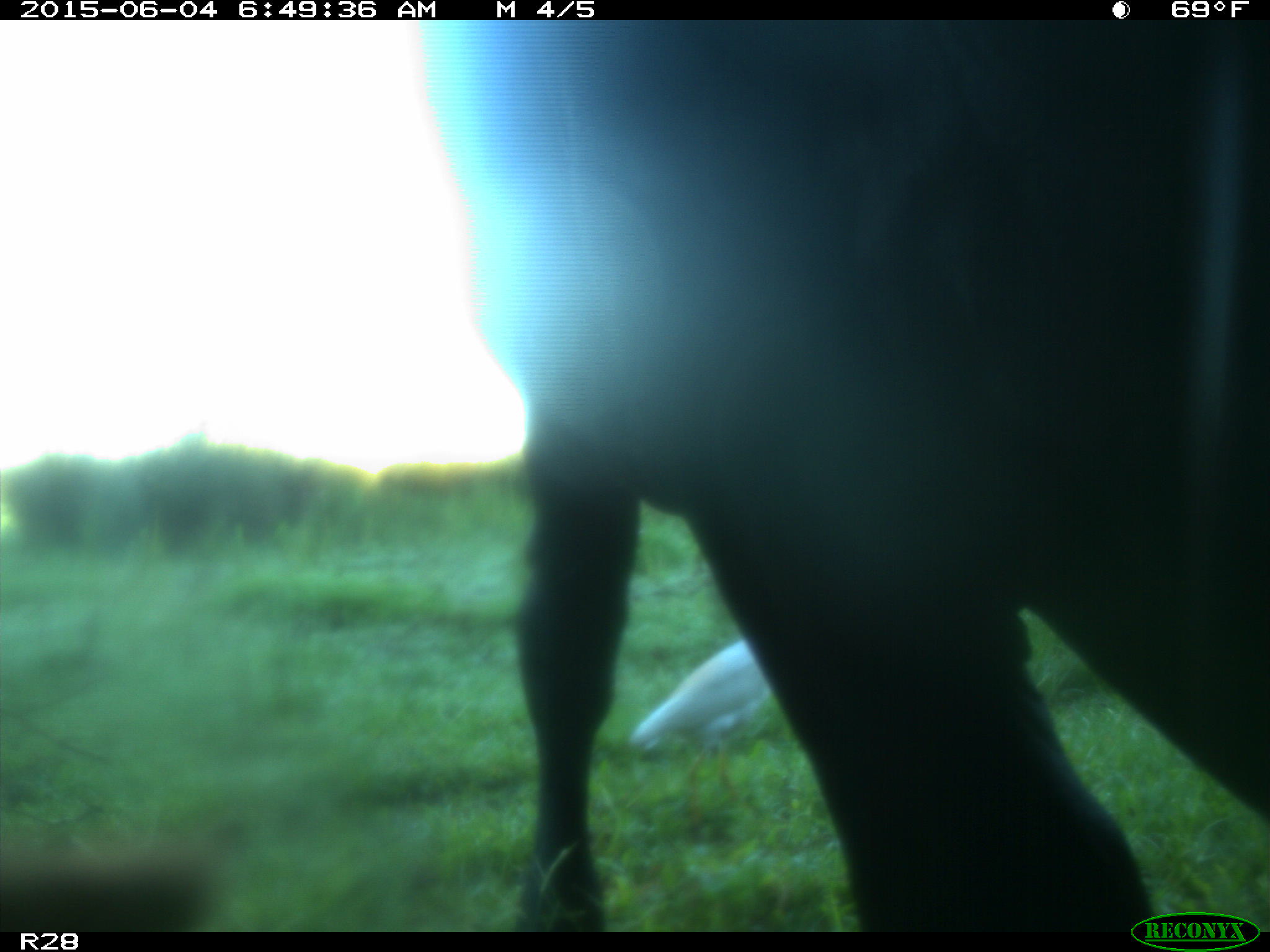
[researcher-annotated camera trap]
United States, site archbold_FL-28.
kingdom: Animalia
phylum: Chordata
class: Mammalia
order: Artiodactyla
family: Bovidae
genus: Bos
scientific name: Bos taurus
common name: domestic cow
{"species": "Bos taurus (domestic cow)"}